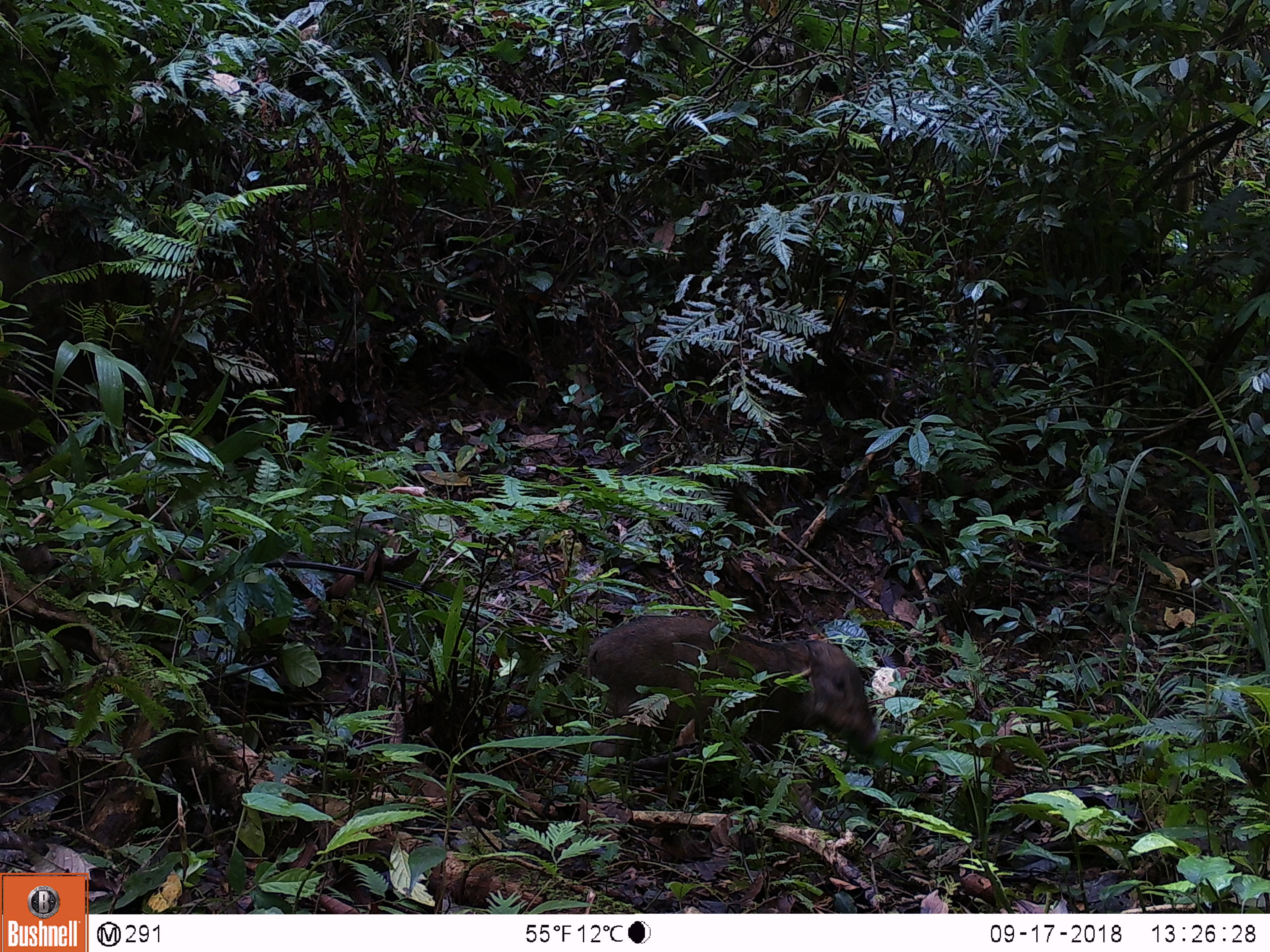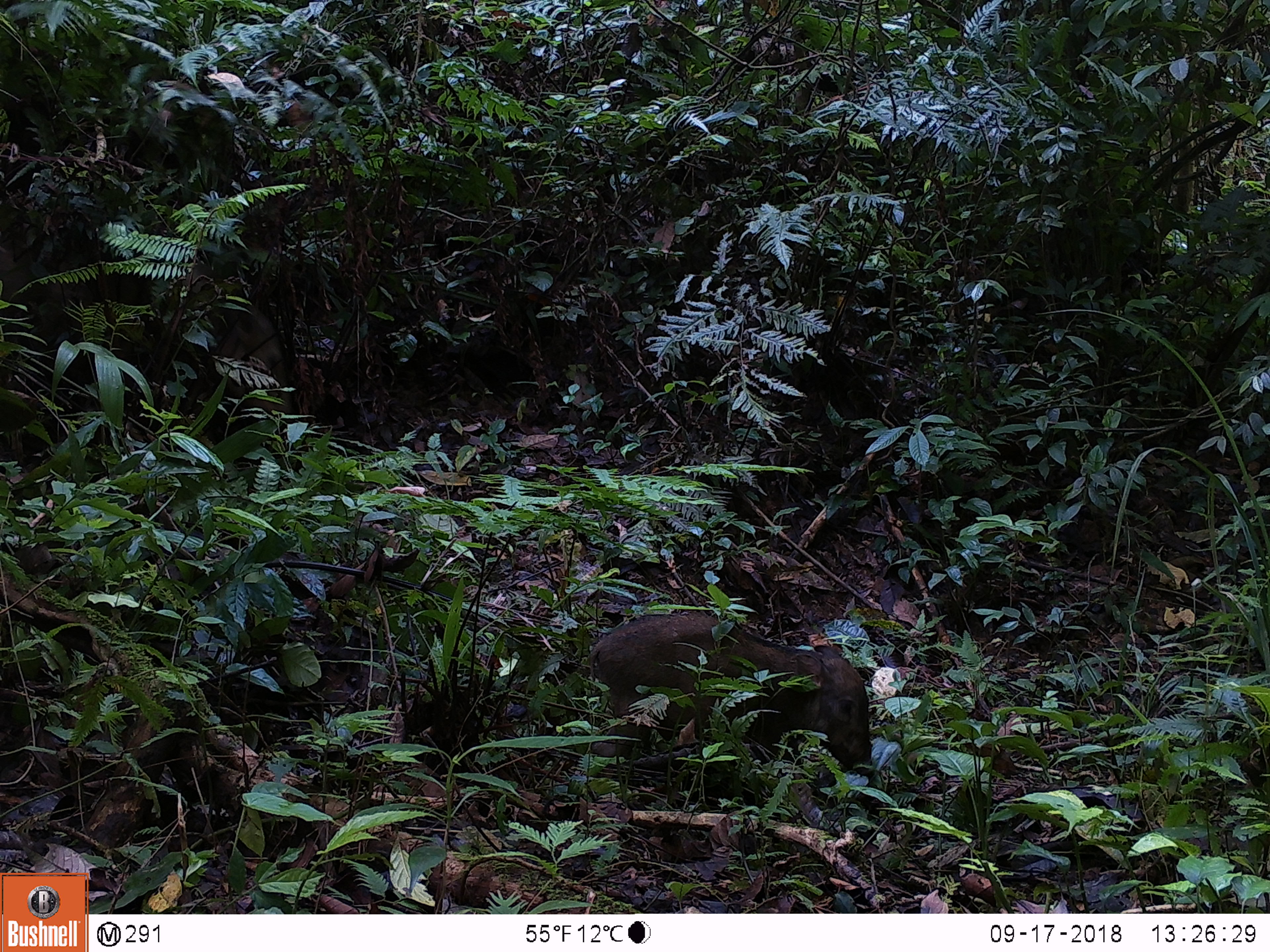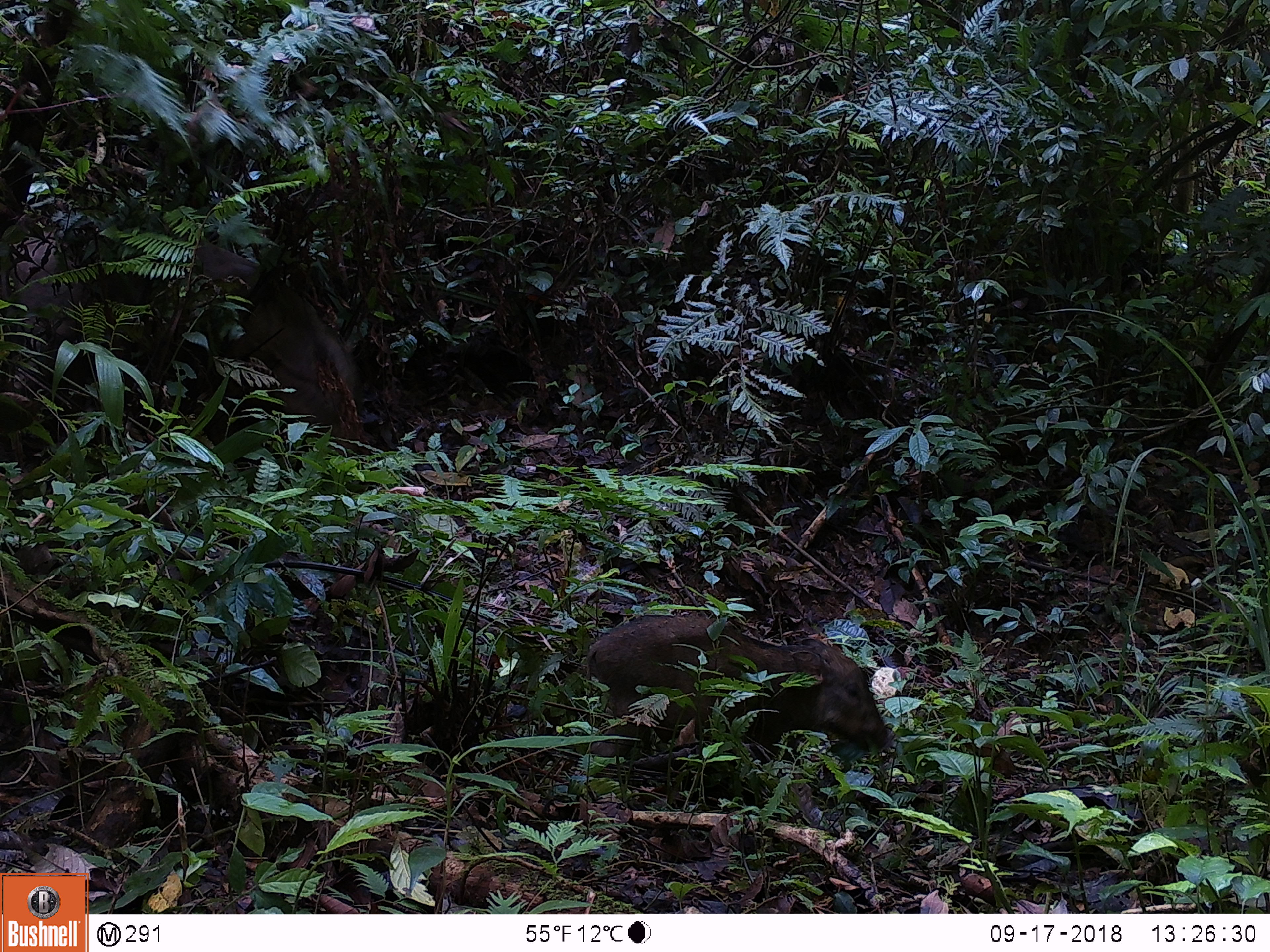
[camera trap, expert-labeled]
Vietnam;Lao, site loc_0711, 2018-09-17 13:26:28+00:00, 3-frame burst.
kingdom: Animalia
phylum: Chordata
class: Mammalia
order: Artiodactyla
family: Suidae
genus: Sus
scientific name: Sus scrofa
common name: eurasian wild pig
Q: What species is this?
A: Eurasian wild pig (Sus scrofa).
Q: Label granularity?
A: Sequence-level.